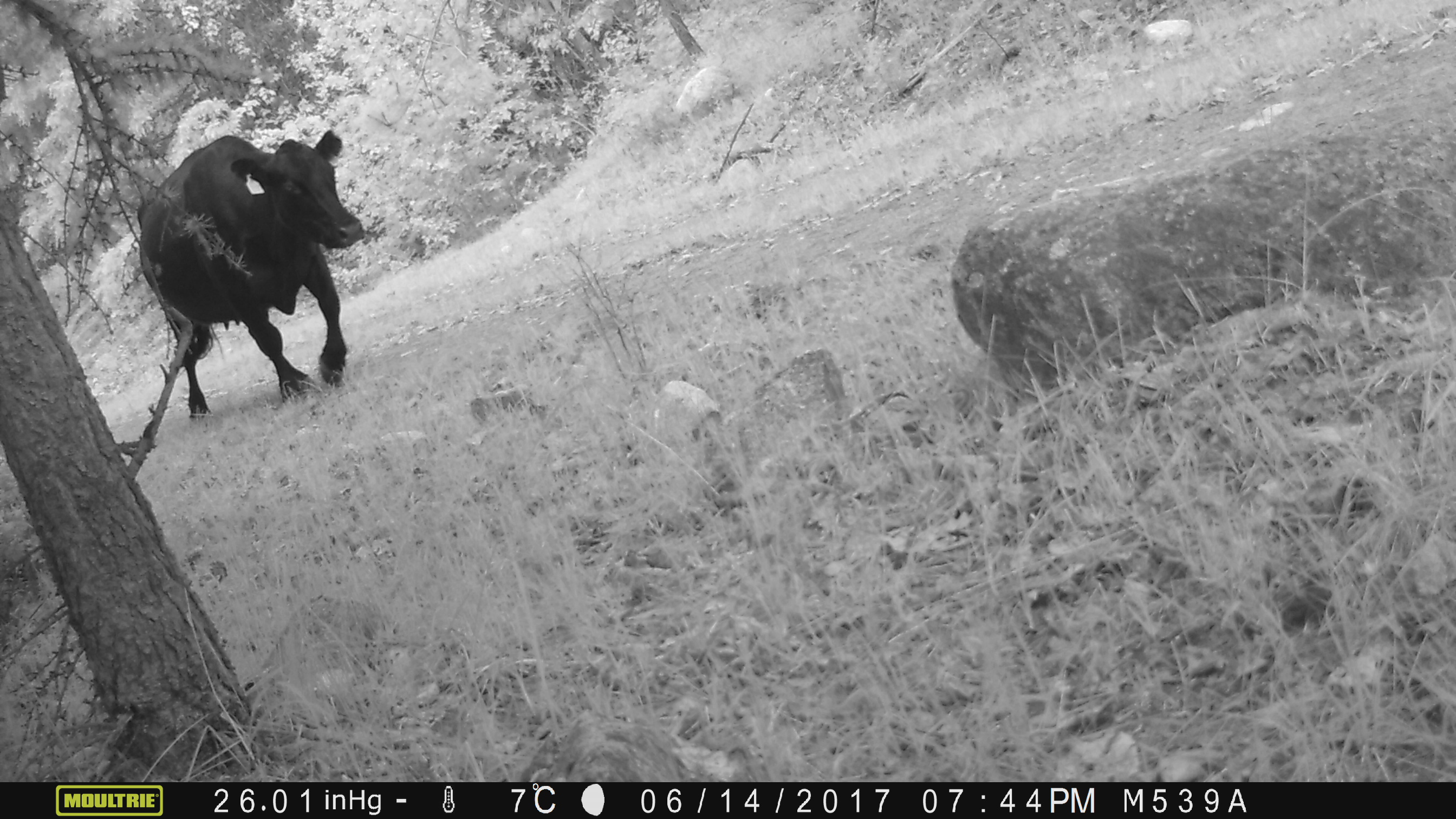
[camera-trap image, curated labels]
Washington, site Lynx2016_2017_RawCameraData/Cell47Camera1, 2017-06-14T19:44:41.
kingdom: Animalia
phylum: Chordata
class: Mammalia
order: Artiodactyla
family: Bovidae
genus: Bos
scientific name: Bos taurus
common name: domestic cattle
Domestic cattle (Bos taurus). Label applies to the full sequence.